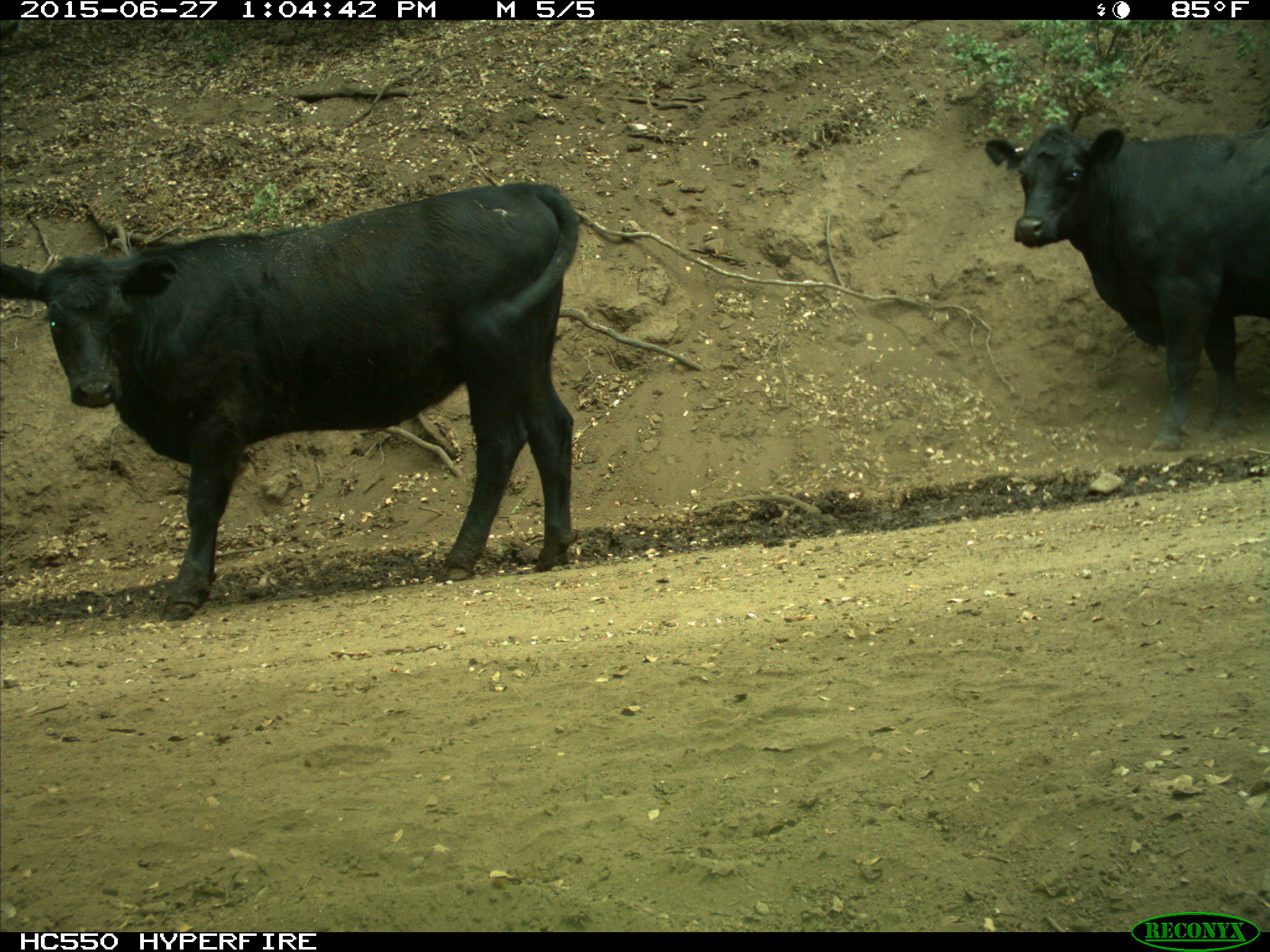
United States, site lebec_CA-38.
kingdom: Animalia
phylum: Chordata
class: Mammalia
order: Artiodactyla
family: Bovidae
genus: Bos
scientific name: Bos taurus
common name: domestic cow